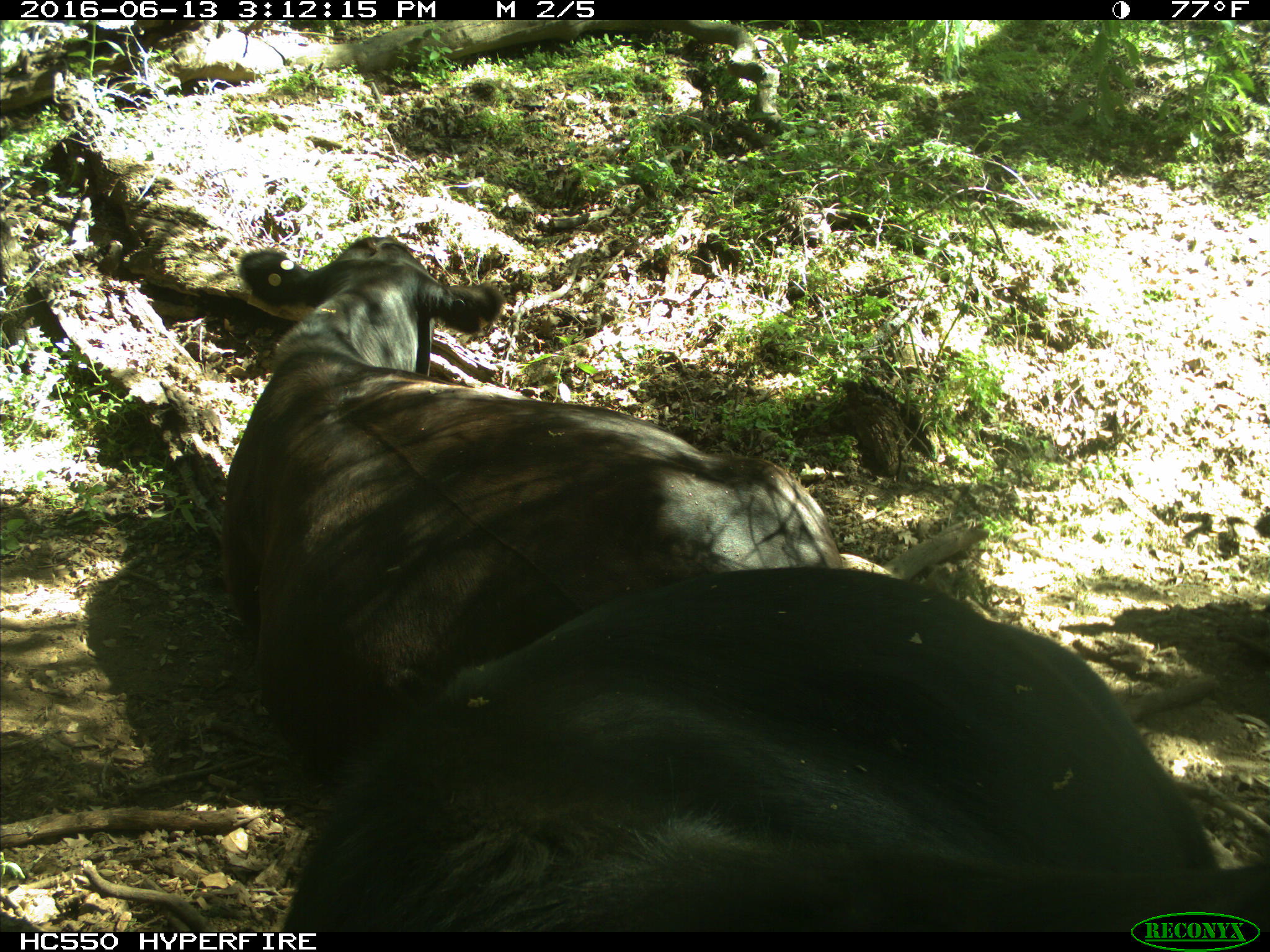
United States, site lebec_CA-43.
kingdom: Animalia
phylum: Chordata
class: Mammalia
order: Artiodactyla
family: Bovidae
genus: Bos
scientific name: Bos taurus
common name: domestic cow